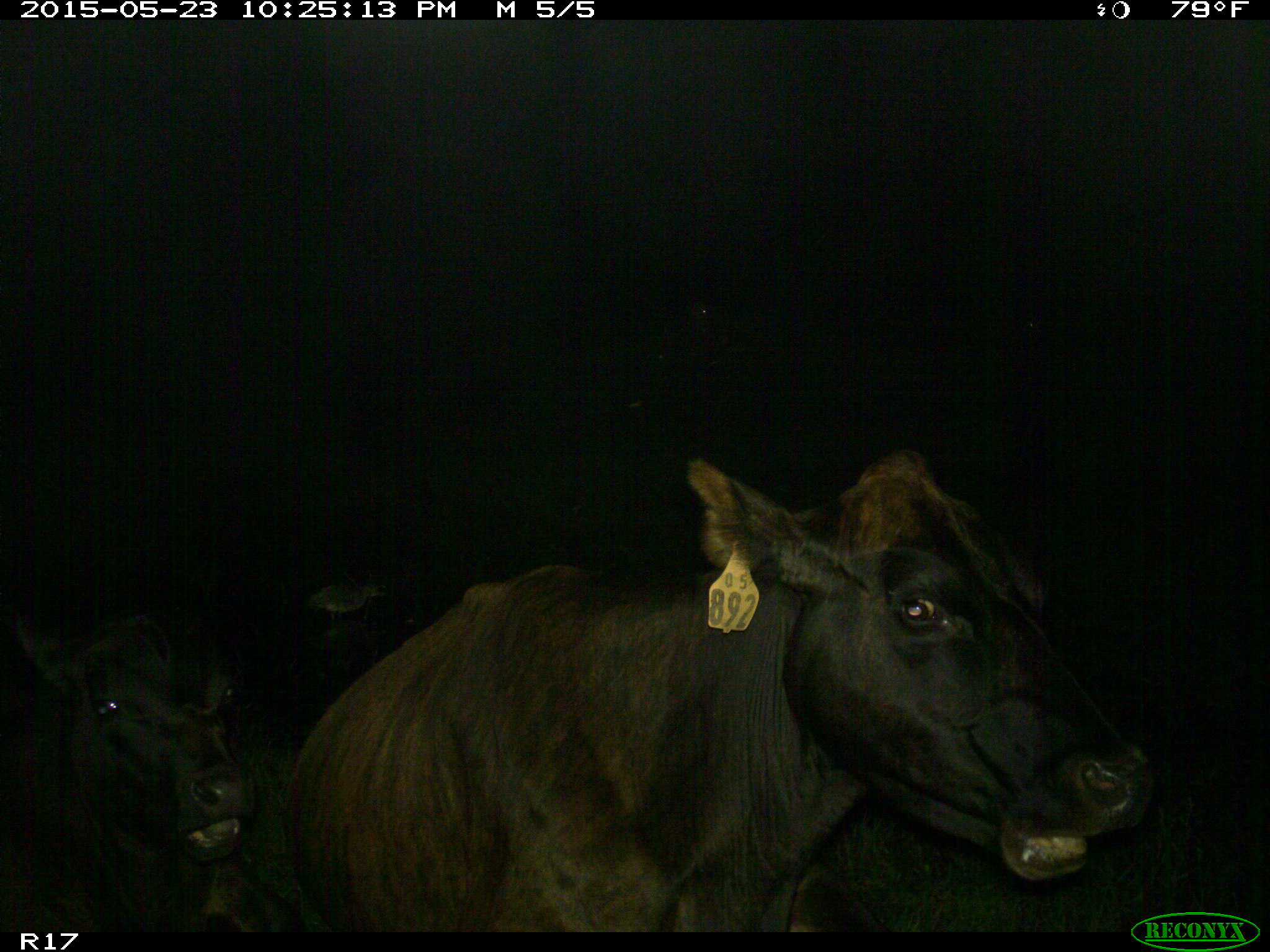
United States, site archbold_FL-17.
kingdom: Animalia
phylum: Chordata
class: Mammalia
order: Artiodactyla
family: Bovidae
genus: Bos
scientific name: Bos taurus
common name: domestic cow